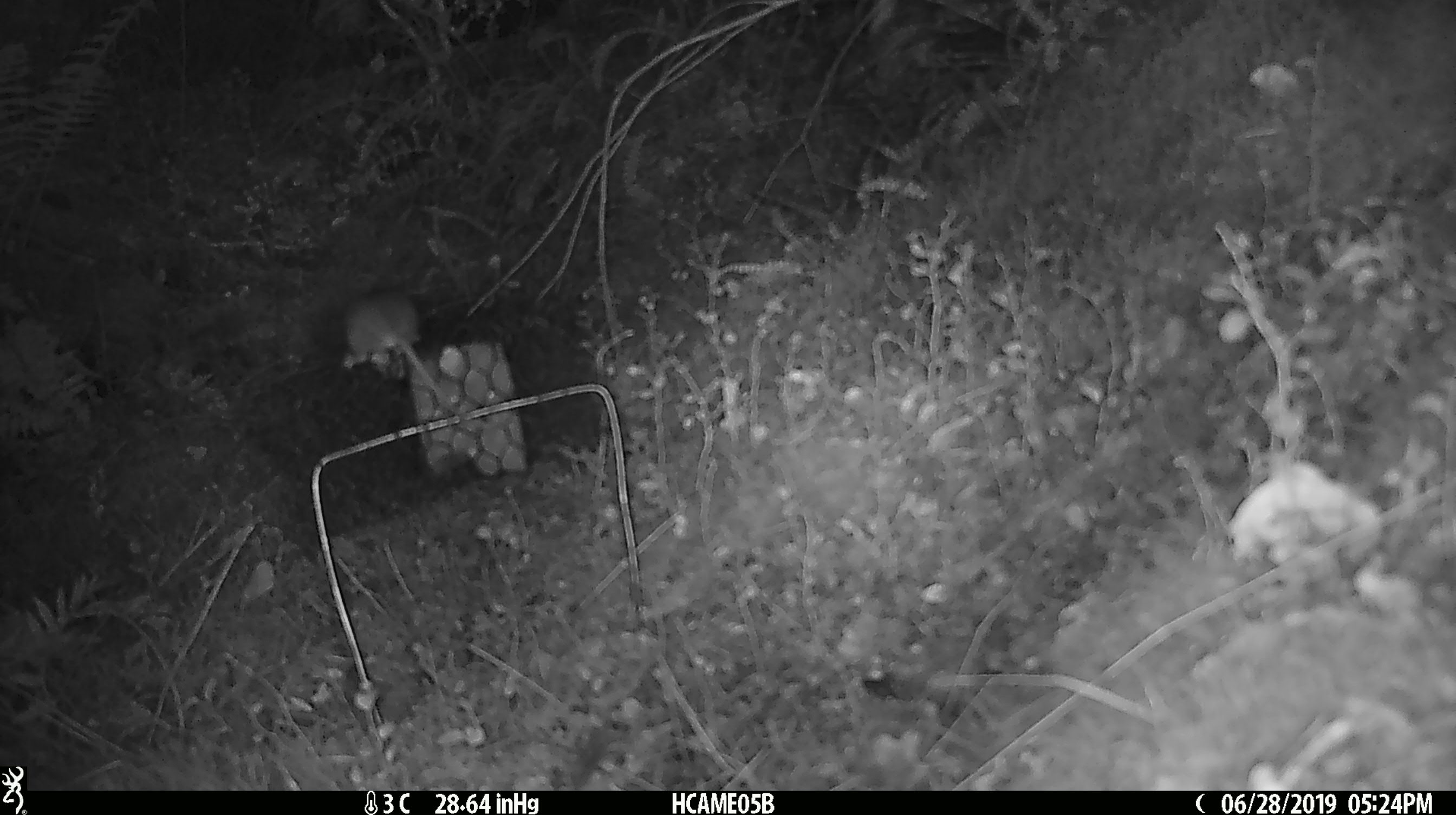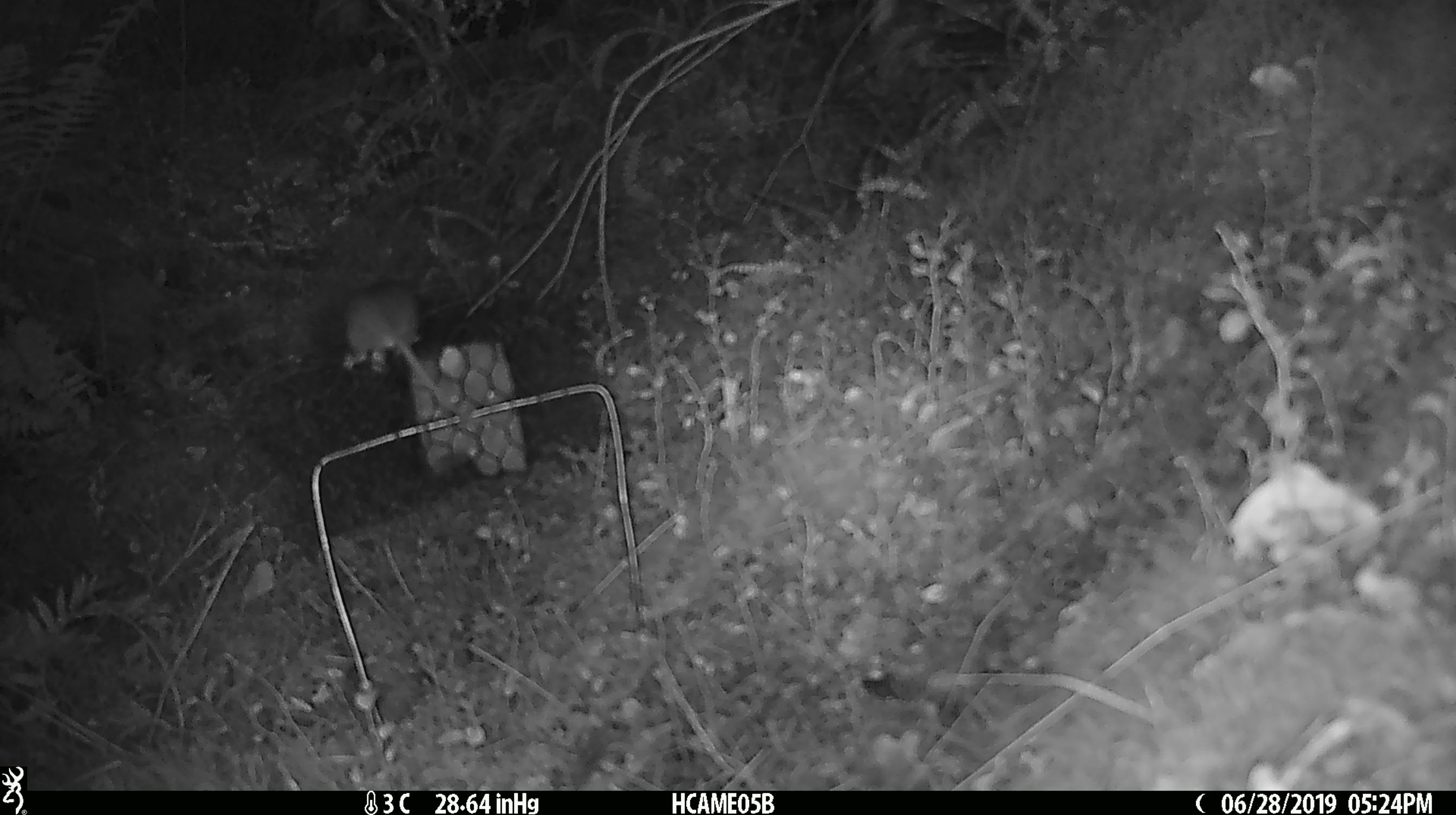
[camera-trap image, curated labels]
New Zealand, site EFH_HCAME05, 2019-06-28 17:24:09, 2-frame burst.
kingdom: Animalia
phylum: Chordata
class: Mammalia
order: Rodentia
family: Muridae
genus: Mus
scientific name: Mus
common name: mouse